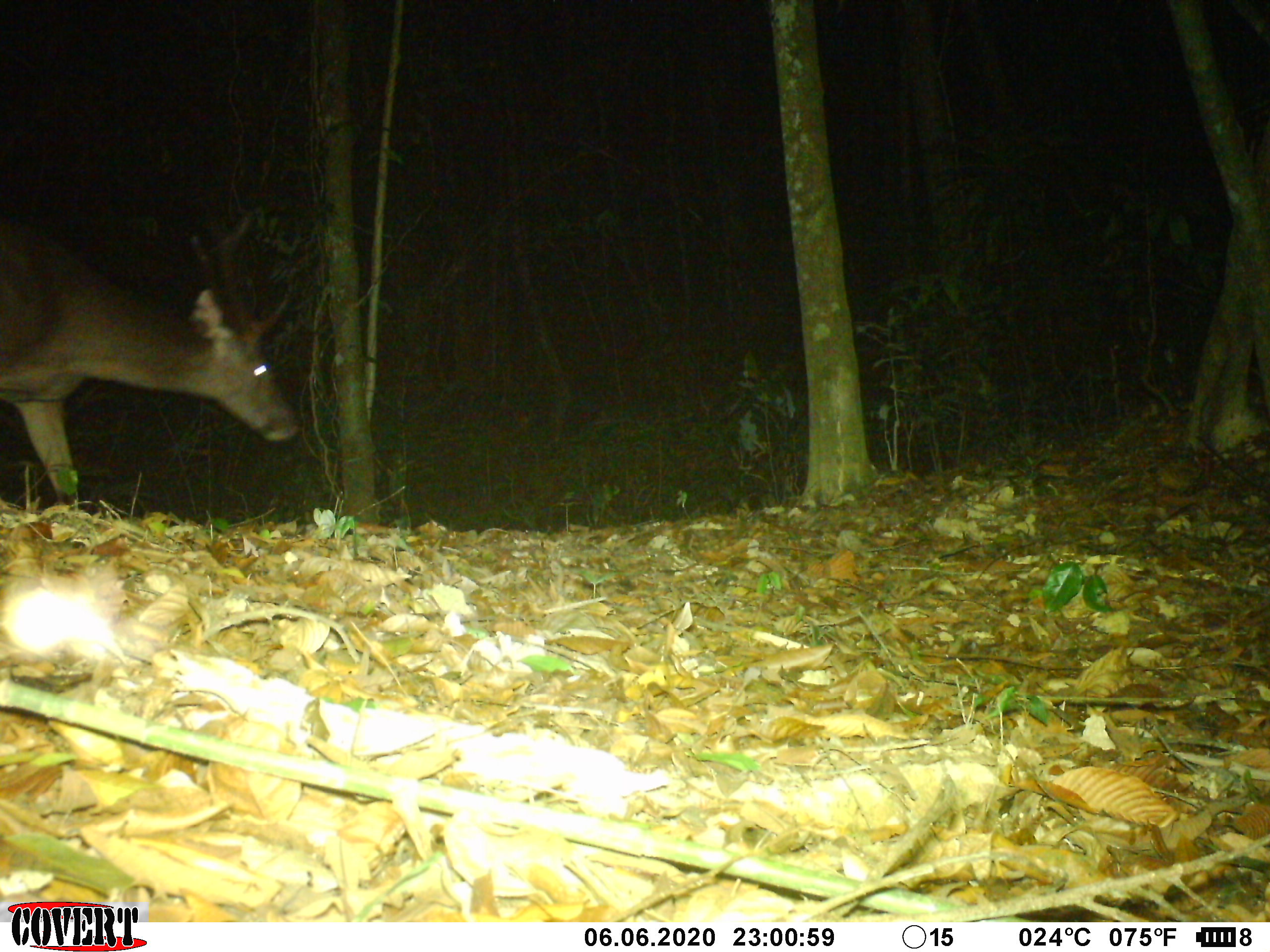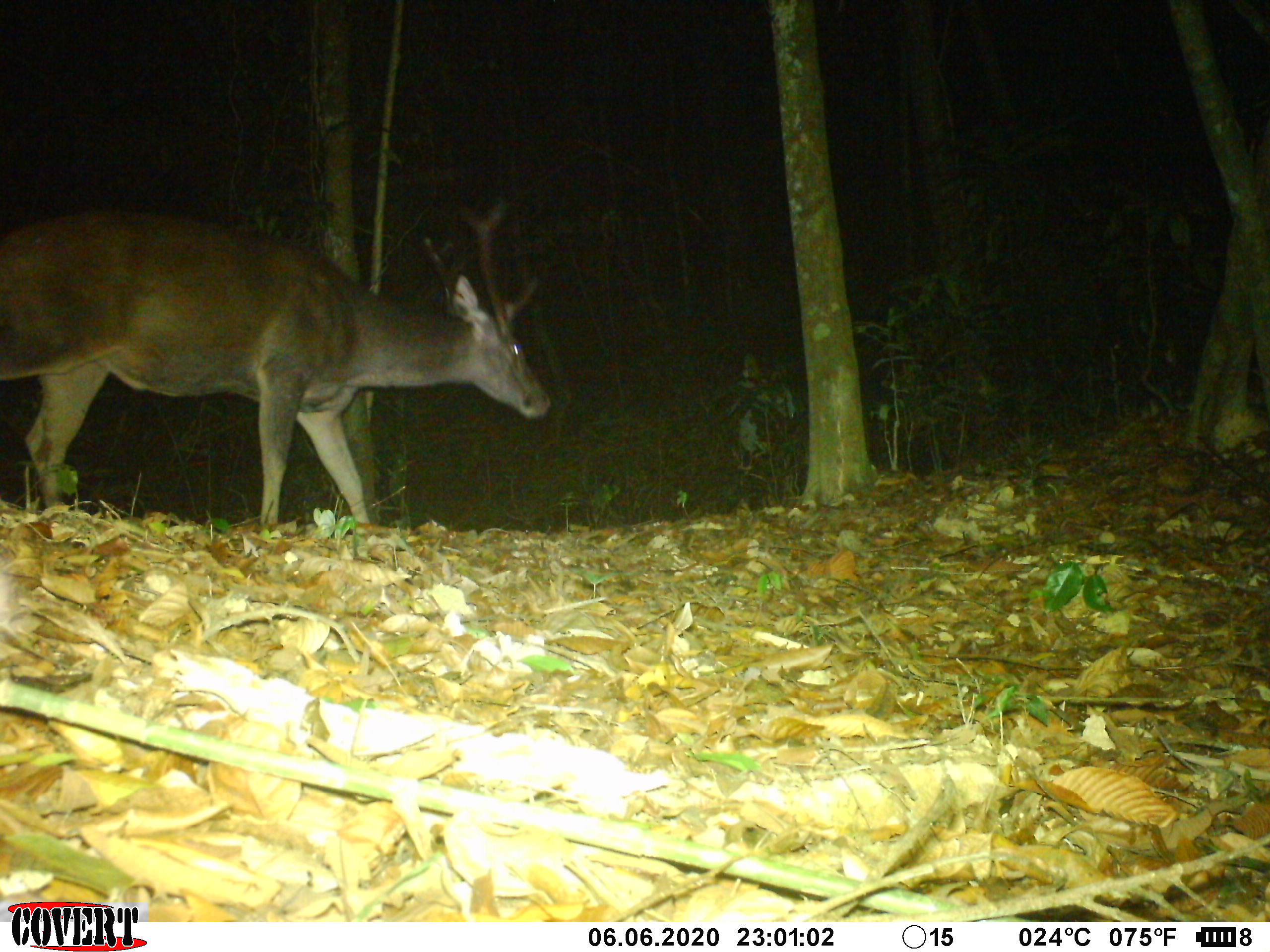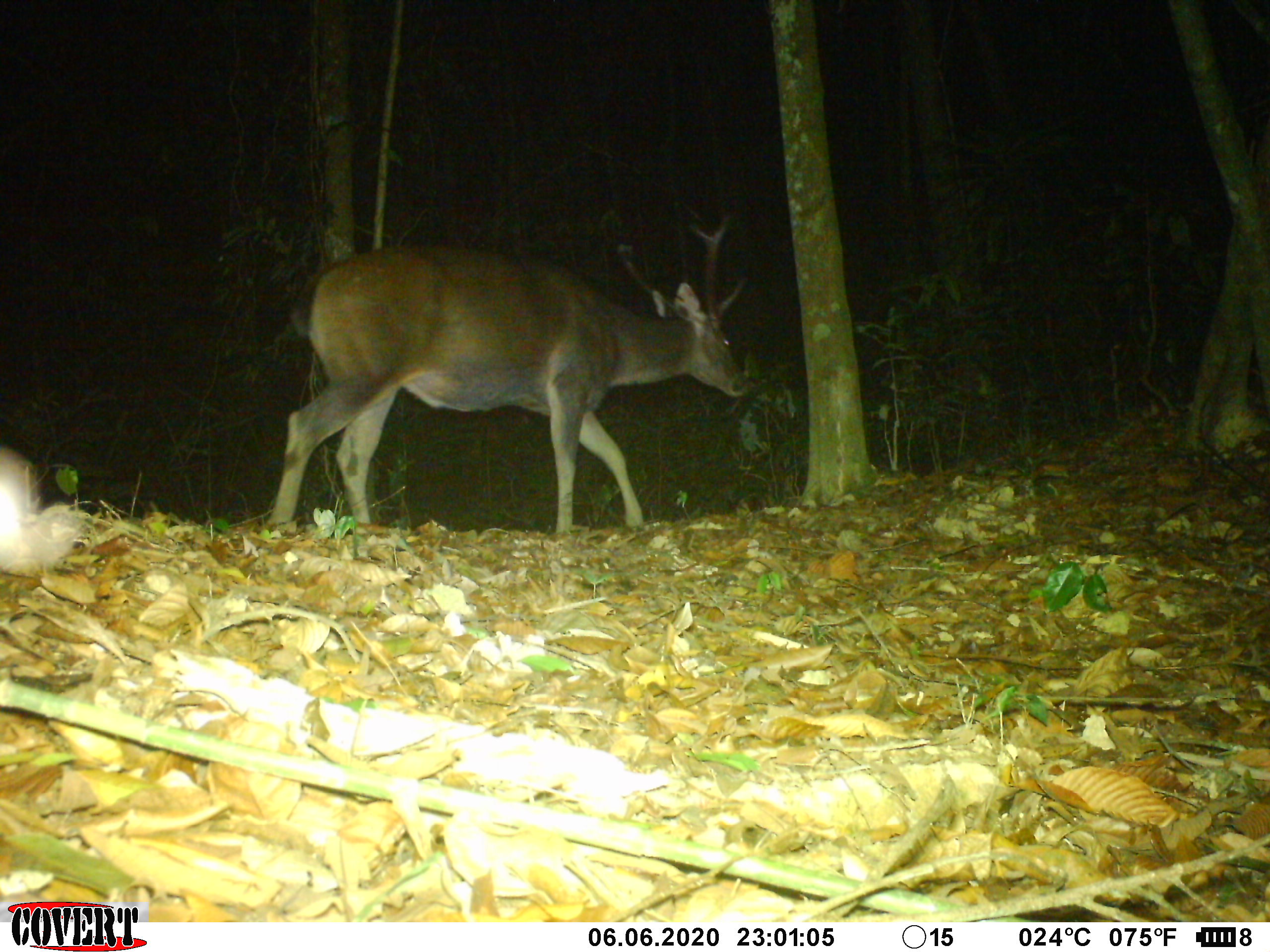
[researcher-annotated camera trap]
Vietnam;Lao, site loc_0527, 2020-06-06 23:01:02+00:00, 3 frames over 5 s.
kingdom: Animalia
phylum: Chordata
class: Mammalia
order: Artiodactyla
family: Cervidae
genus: Rusa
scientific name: Rusa unicolor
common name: sambar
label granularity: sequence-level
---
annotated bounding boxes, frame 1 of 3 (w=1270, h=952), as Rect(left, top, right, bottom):
sambar: Rect(0, 228, 302, 511)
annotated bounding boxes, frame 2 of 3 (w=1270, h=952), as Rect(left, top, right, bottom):
sambar: Rect(0, 202, 551, 524)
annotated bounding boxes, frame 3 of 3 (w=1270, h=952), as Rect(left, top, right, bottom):
sambar: Rect(268, 211, 754, 530)